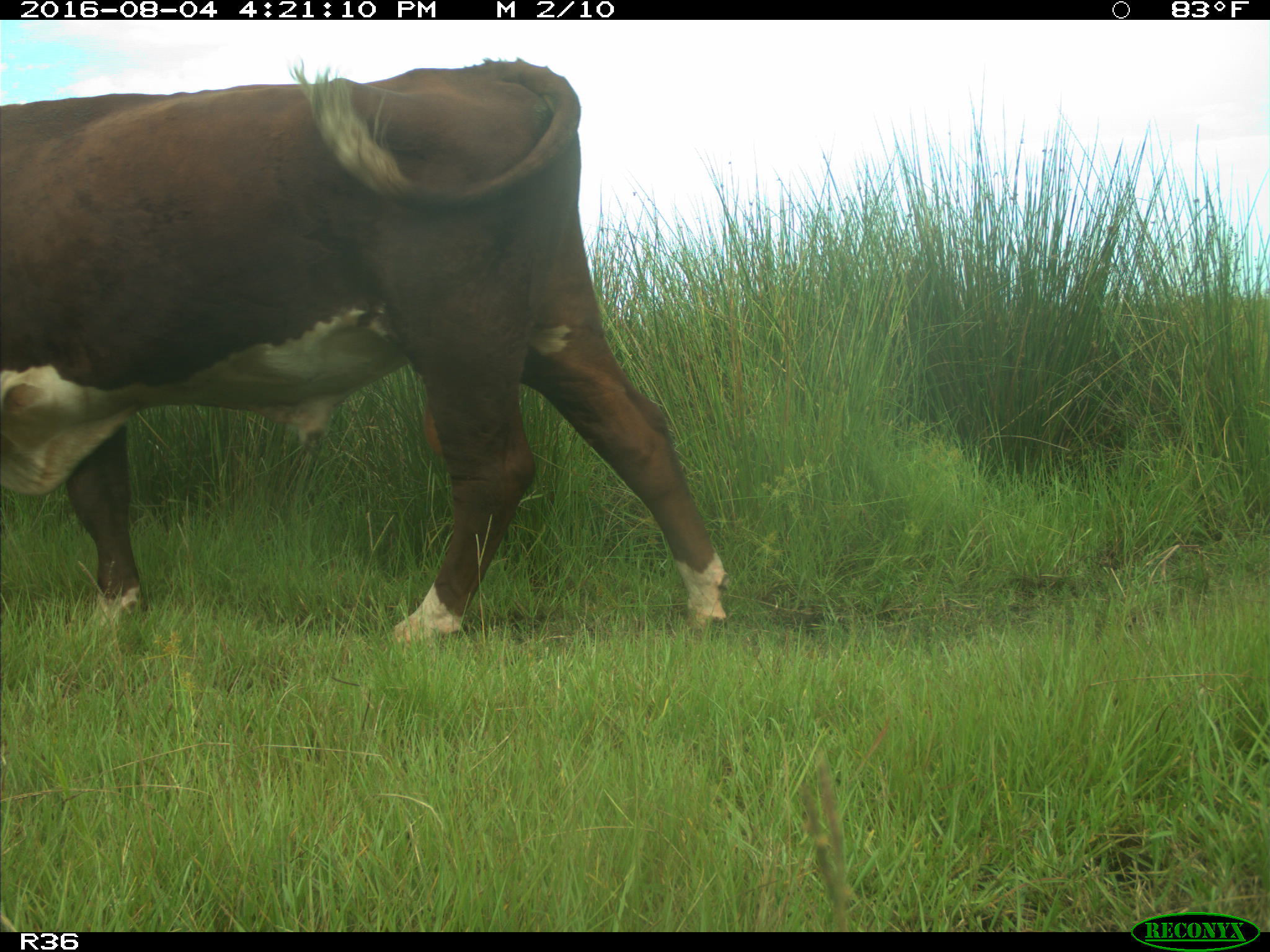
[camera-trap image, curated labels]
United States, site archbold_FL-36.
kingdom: Animalia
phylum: Chordata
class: Mammalia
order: Artiodactyla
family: Bovidae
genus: Bos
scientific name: Bos taurus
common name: domestic cow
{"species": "Bos taurus (domestic cow)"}